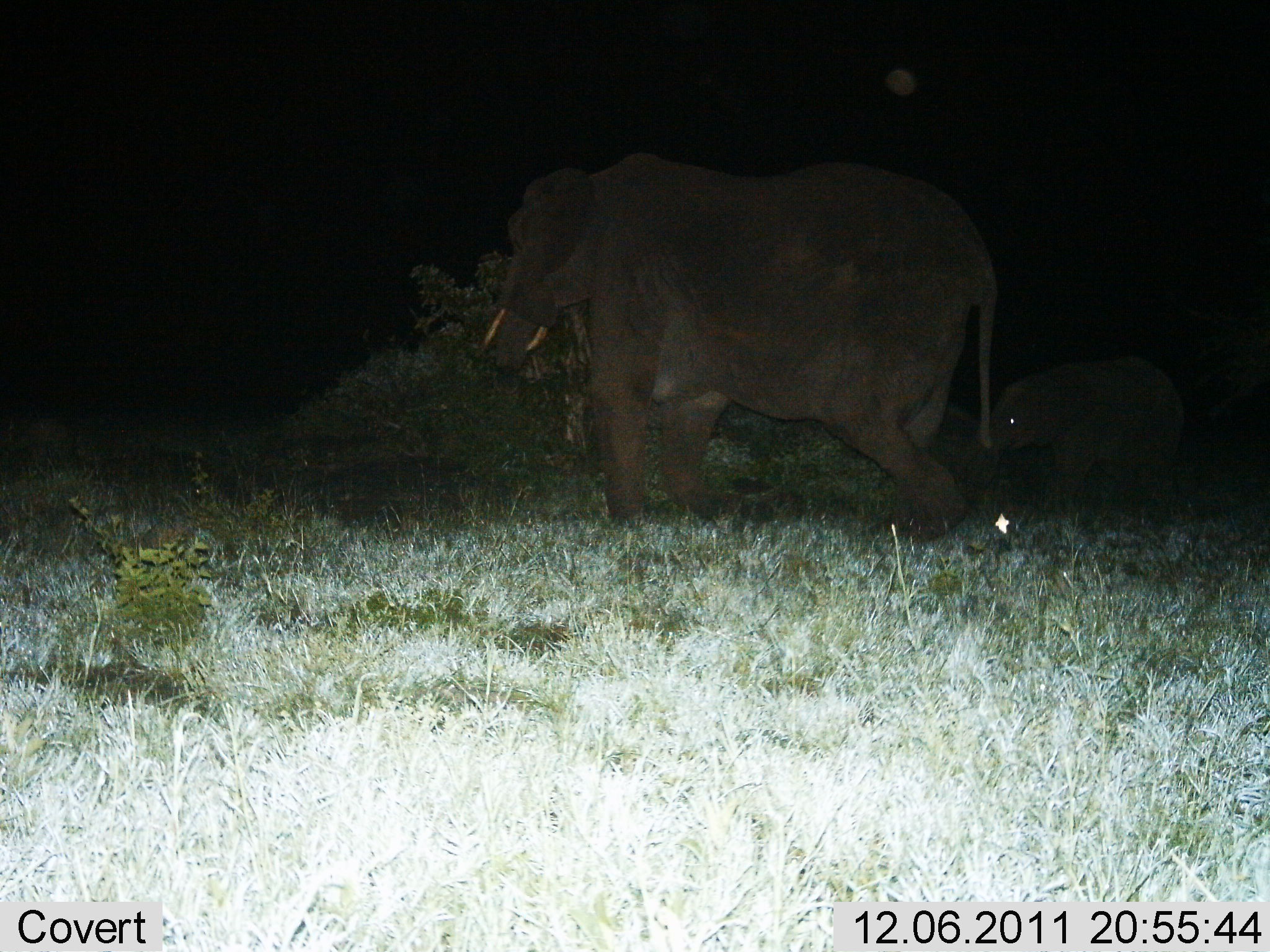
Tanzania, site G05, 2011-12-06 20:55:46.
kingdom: Animalia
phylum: Chordata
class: Mammalia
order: Proboscidea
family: Elephantidae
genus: Loxodonta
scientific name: Loxodonta africana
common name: african bush elephant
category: elephant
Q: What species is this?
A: Elephant (african bush elephant) (Loxodonta africana).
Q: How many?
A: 2.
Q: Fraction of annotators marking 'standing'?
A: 36%.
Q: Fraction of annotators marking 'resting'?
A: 0%.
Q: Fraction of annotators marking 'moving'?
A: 27%.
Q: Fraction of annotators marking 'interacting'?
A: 0%.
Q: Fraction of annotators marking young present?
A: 73%.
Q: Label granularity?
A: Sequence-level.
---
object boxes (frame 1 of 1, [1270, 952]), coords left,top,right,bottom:
animal: 476,154,995,544; 988,359,1184,496